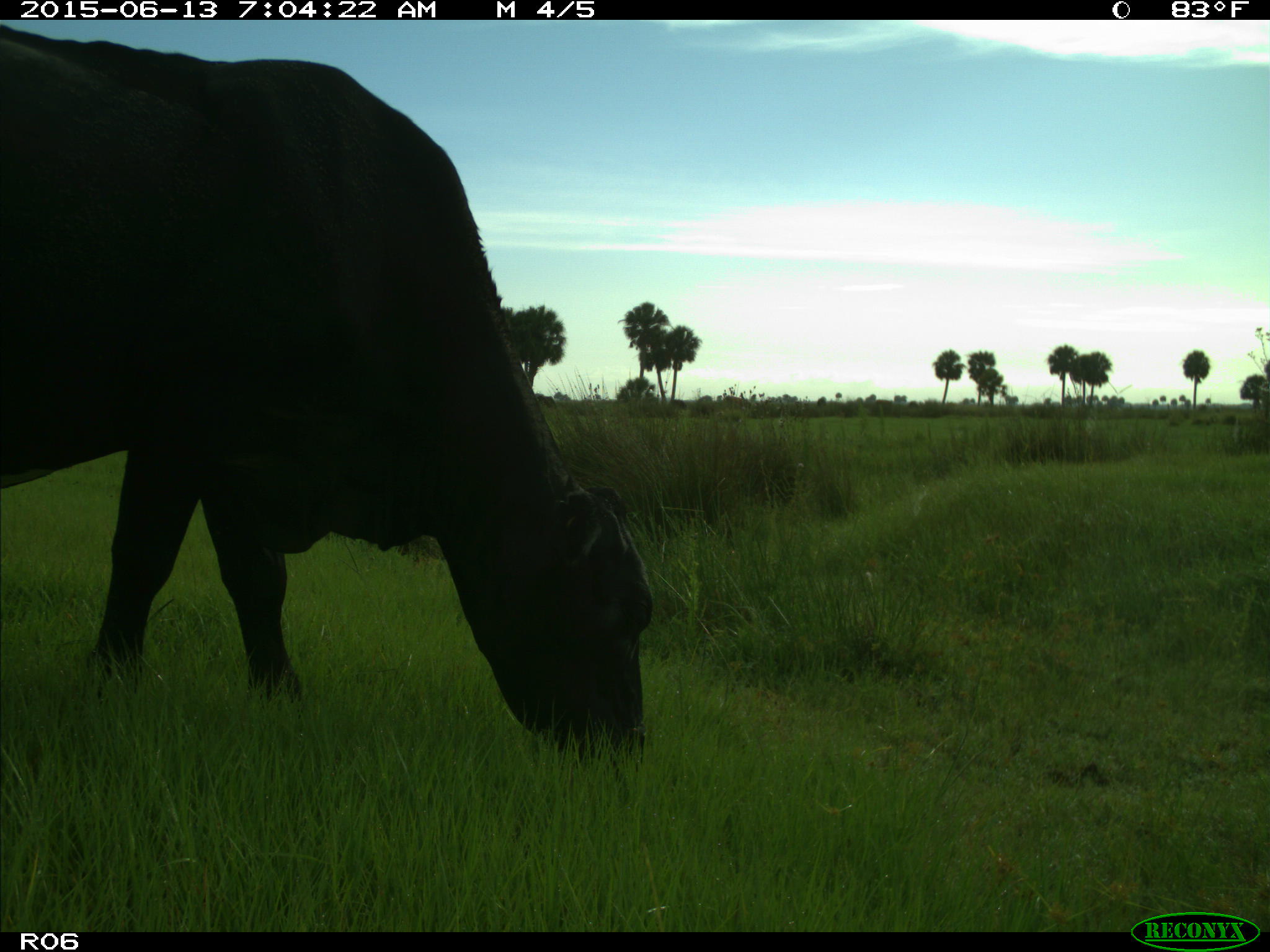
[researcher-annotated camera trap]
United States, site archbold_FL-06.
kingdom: Animalia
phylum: Chordata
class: Mammalia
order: Artiodactyla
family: Bovidae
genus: Bos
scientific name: Bos taurus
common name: domestic cow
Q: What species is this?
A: Bos taurus (domestic cow).